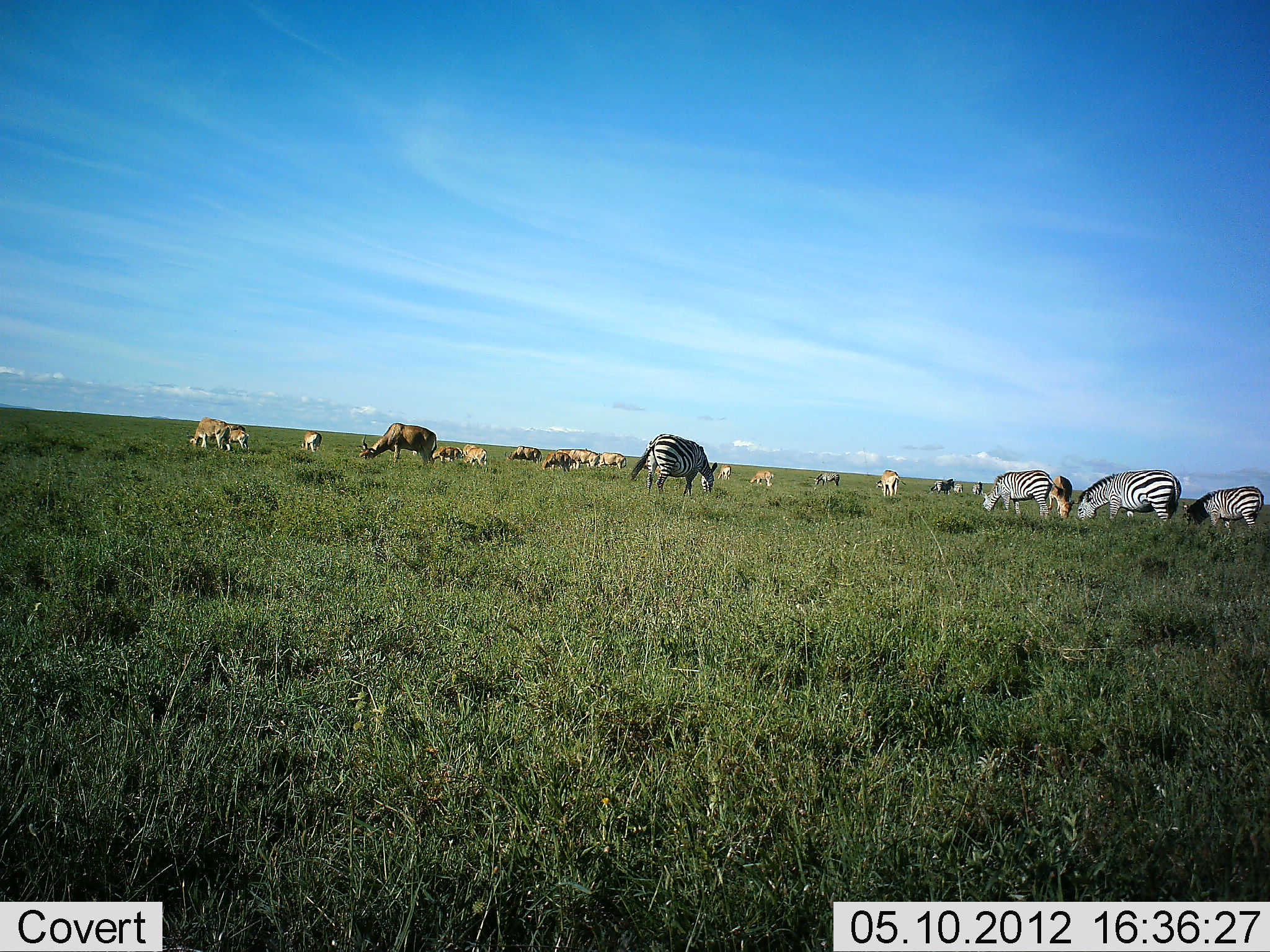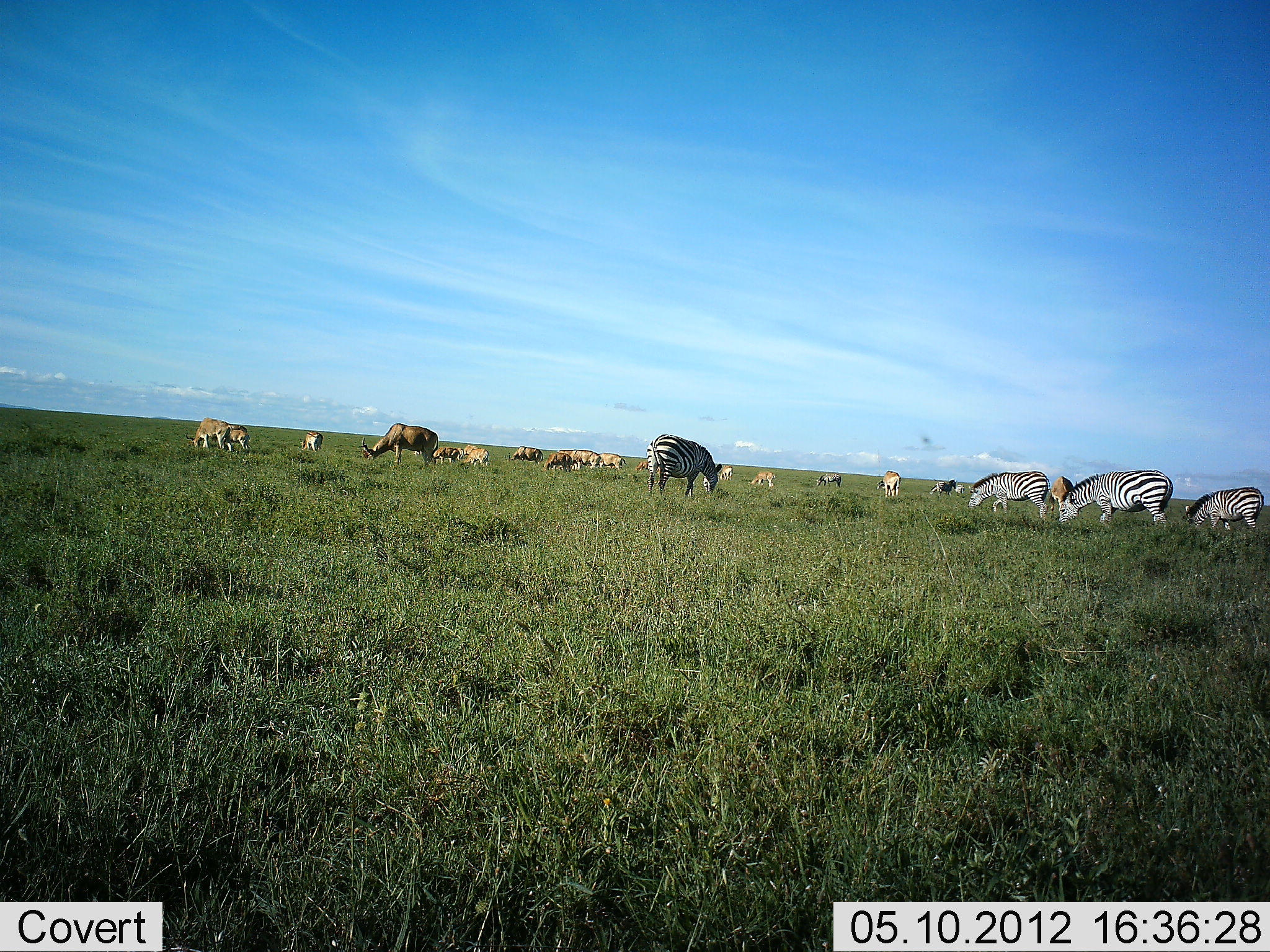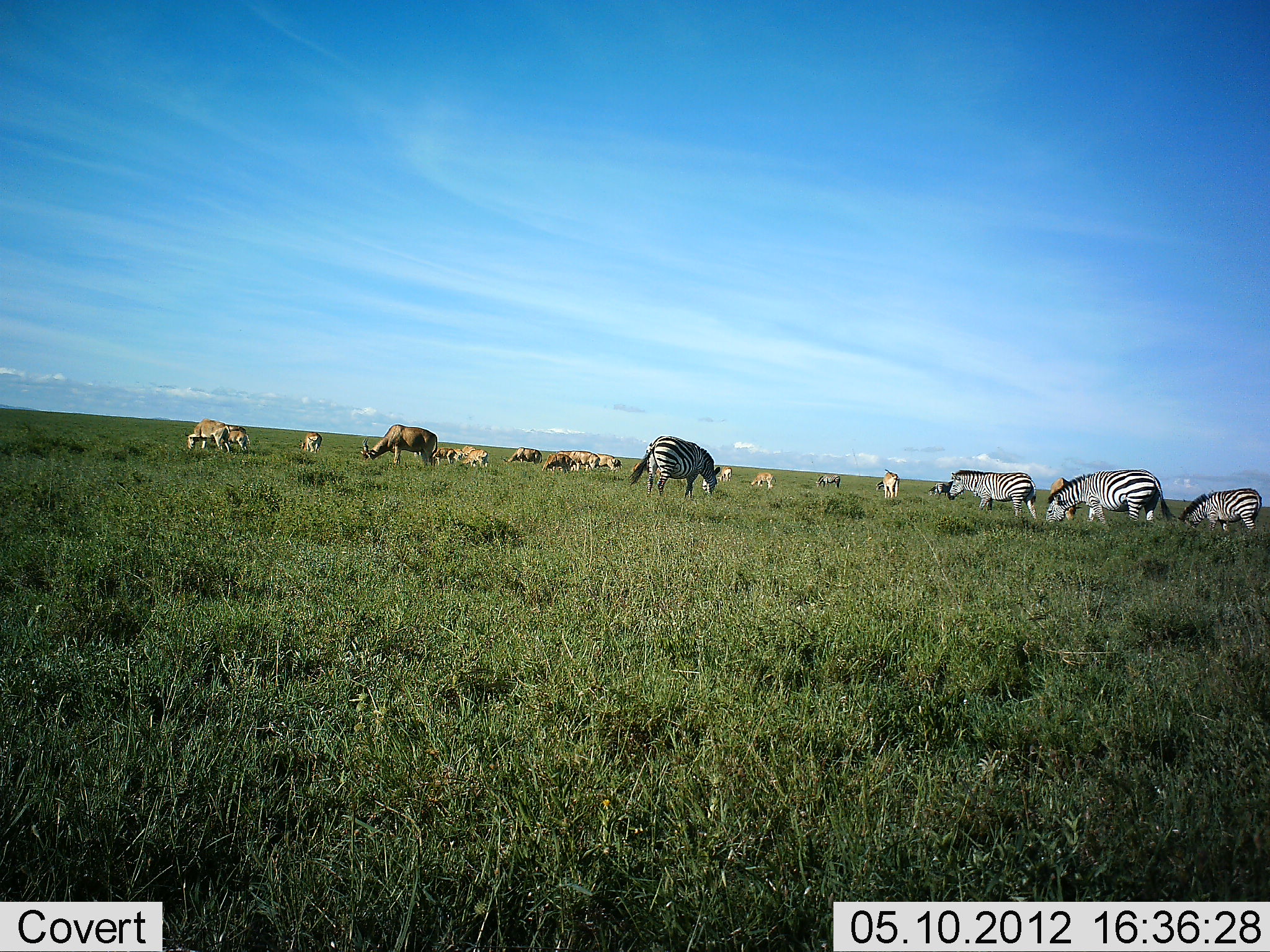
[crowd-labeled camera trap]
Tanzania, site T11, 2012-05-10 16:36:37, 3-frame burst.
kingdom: Animalia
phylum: Chordata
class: Mammalia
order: Artiodactyla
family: Bovidae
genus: Nanger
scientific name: Nanger granti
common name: grant's gazelle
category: gazellegrants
Gazellegrants (grant's gazelle) (Nanger granti), count 11-50. Behavior (volunteer vote fractions): standing 20%, resting 0%, moving 10%, interacting 0%. Young present (vote fraction): 0%. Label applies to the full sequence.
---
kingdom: Animalia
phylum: Chordata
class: Mammalia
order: Perissodactyla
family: Equidae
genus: Equus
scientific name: Equus quagga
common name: plains zebra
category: zebra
Zebra (plains zebra) (Equus quagga), count 4. Behavior (volunteer vote fractions): standing 21%, resting 0%, moving 17%, interacting 0%. Young present (vote fraction): 0%. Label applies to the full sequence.